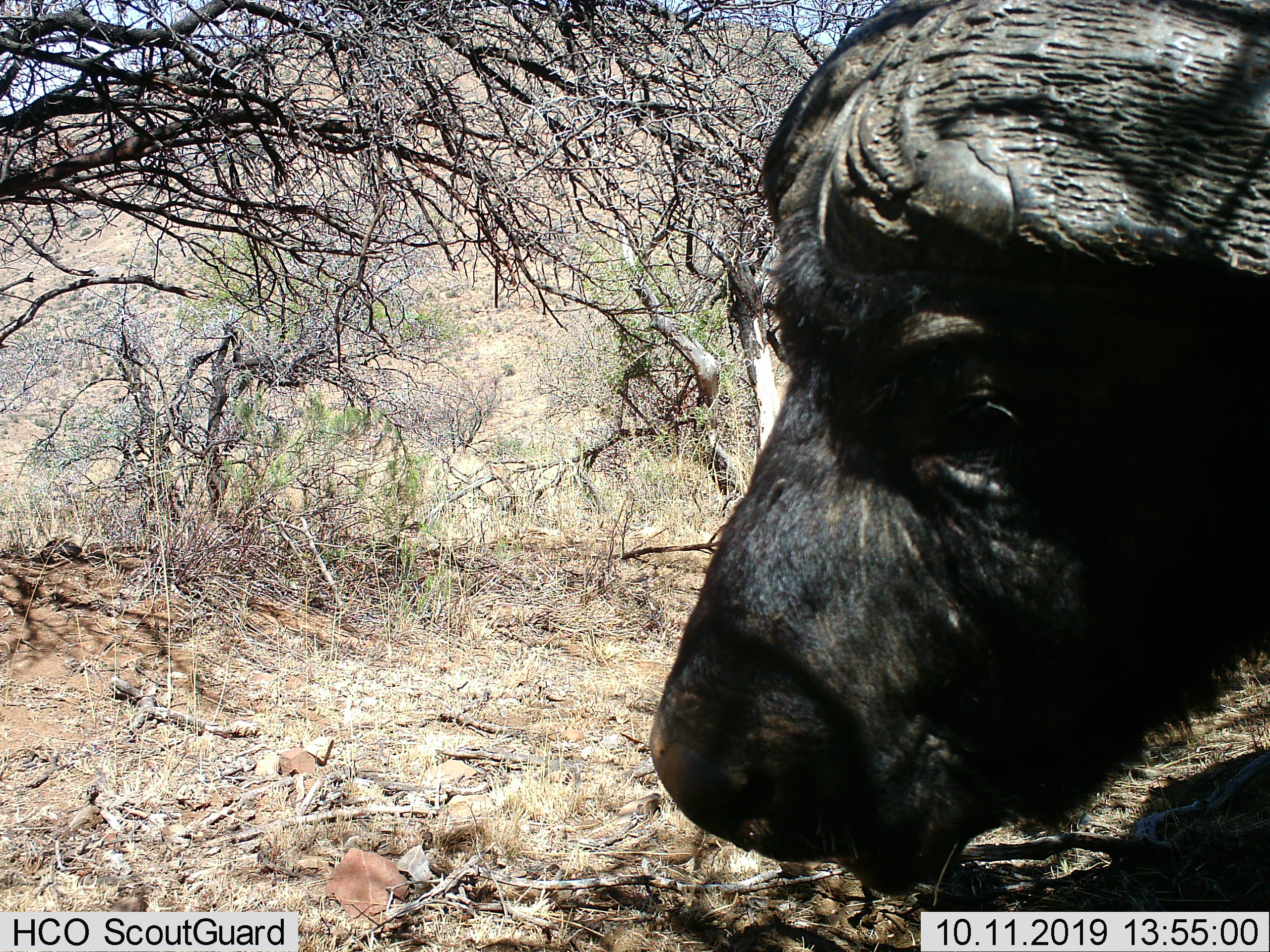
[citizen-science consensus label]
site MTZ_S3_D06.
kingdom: Animalia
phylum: Chordata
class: Mammalia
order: Artiodactyla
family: Bovidae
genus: Syncerus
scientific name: Syncerus caffer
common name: african buffalo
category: buffalo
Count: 1.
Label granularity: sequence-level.